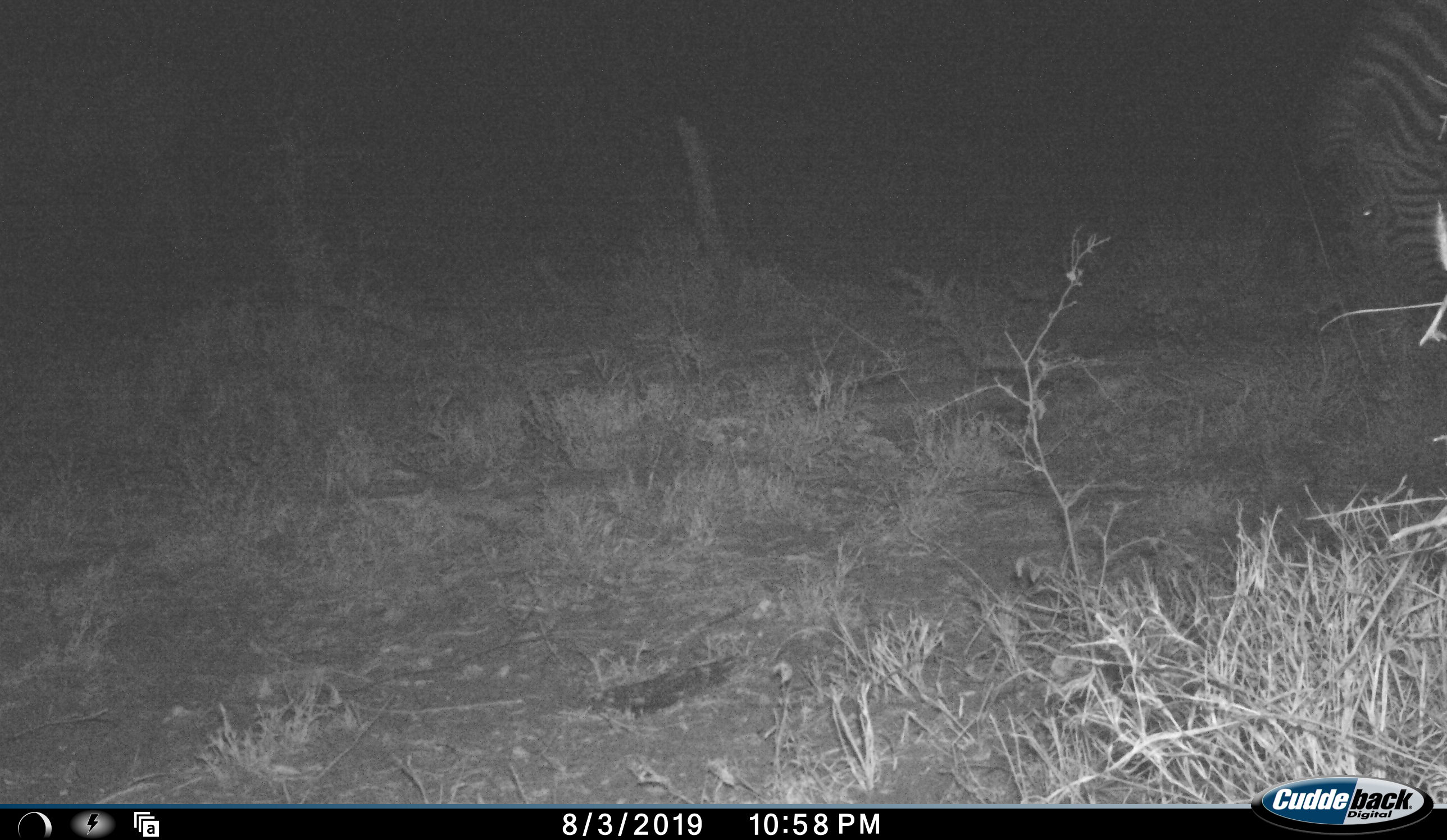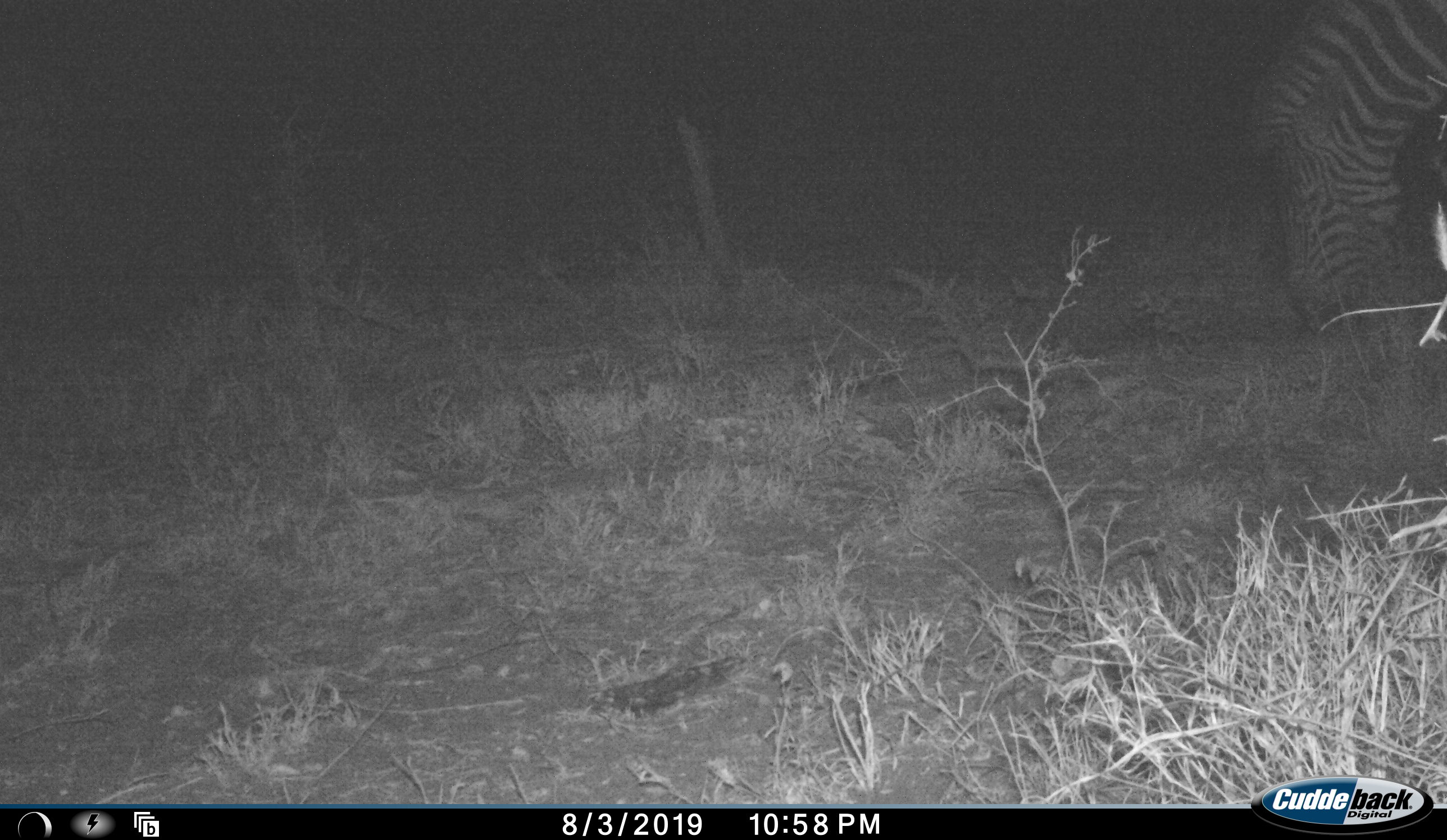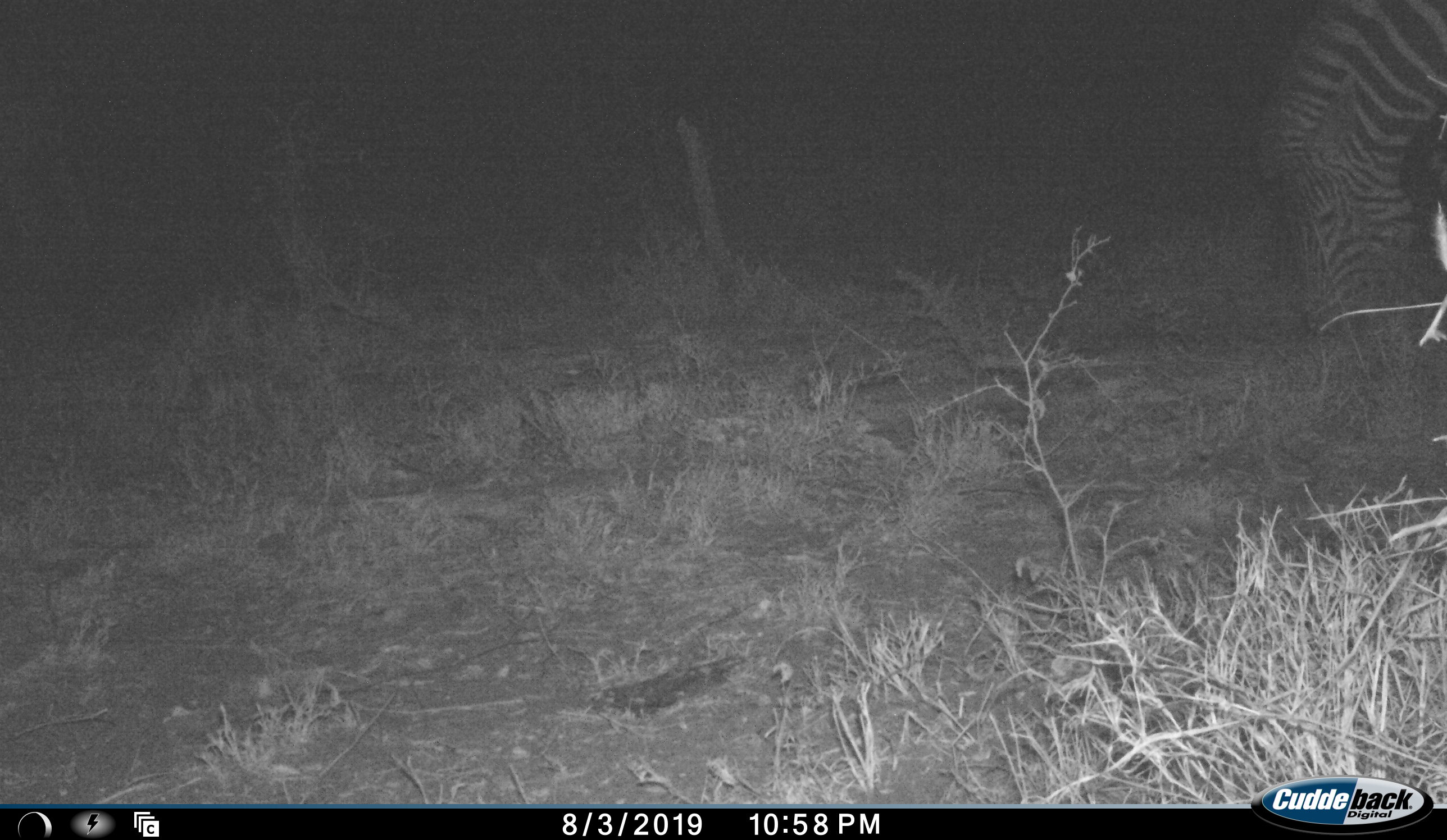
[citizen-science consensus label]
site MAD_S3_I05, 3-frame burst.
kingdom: Animalia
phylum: Chordata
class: Mammalia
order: Perissodactyla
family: Equidae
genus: Equus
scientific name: Equus quagga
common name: plains zebra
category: zebraplains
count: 1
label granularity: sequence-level